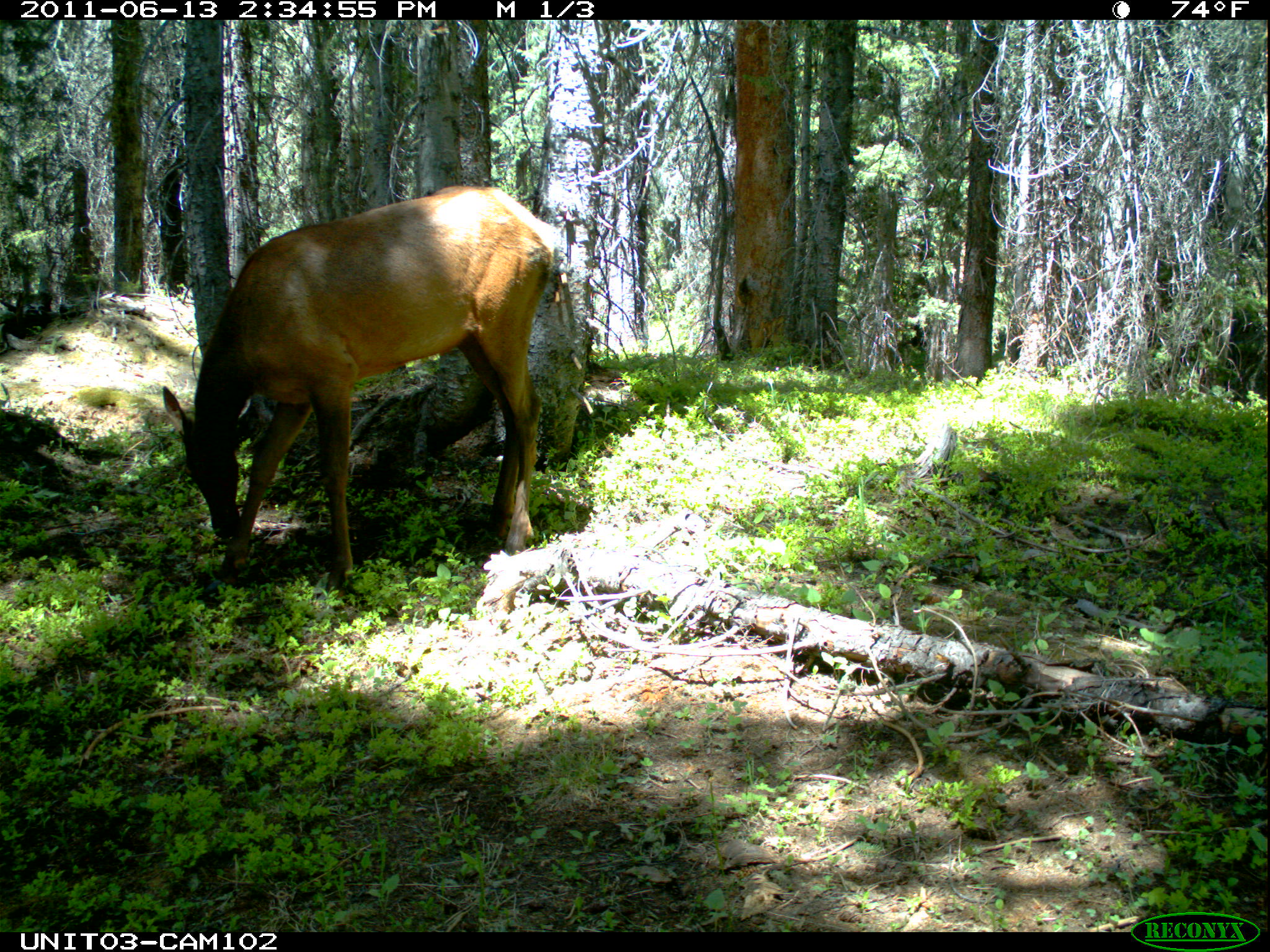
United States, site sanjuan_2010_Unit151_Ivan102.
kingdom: Animalia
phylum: Chordata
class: Mammalia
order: Artiodactyla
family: Cervidae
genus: Cervus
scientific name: Cervus elaphus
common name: red deer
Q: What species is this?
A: Cervus elaphus (red deer).